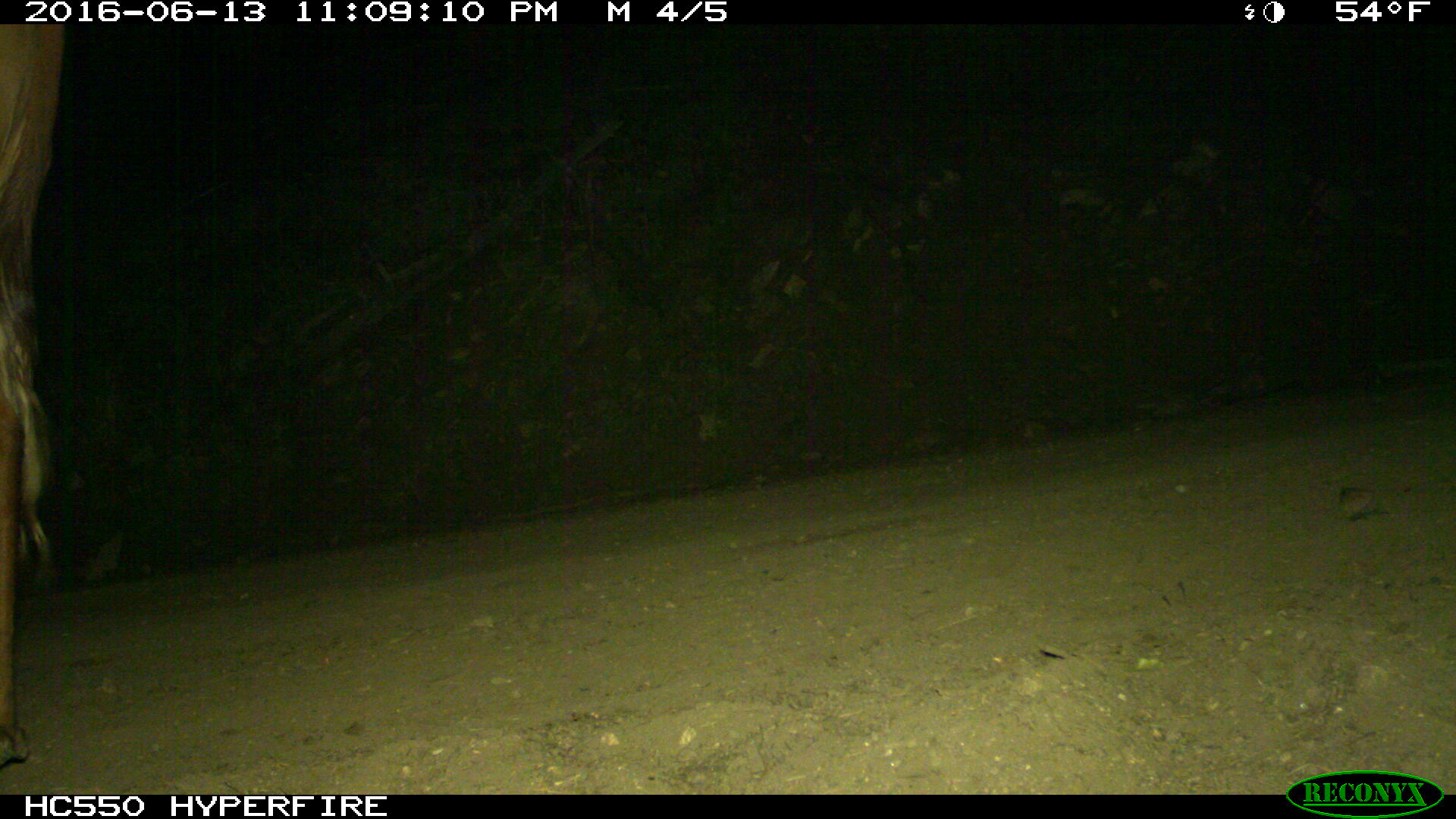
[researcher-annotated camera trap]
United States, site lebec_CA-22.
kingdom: Animalia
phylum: Chordata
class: Mammalia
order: Artiodactyla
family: Bovidae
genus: Bos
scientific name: Bos taurus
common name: domestic cow